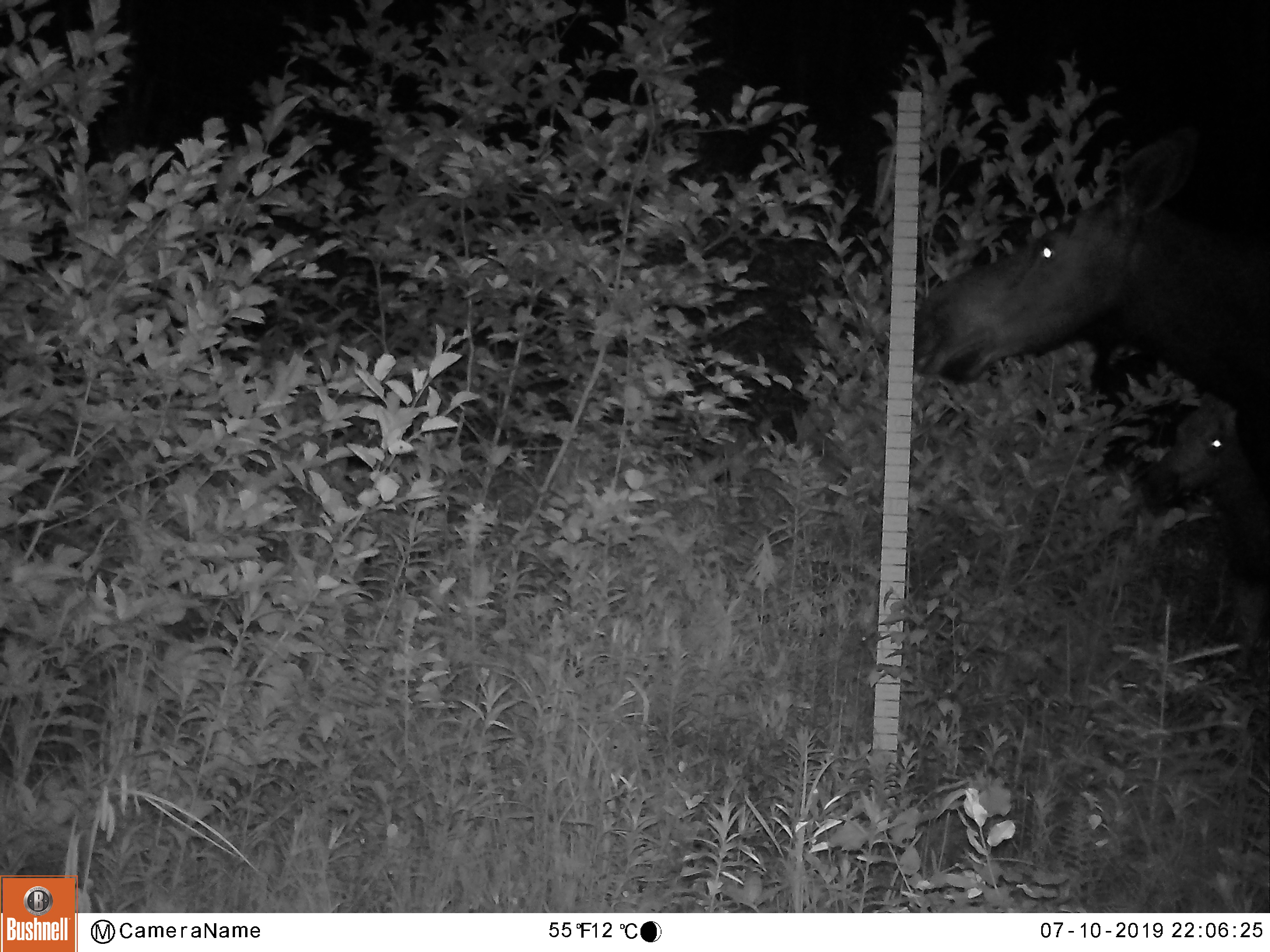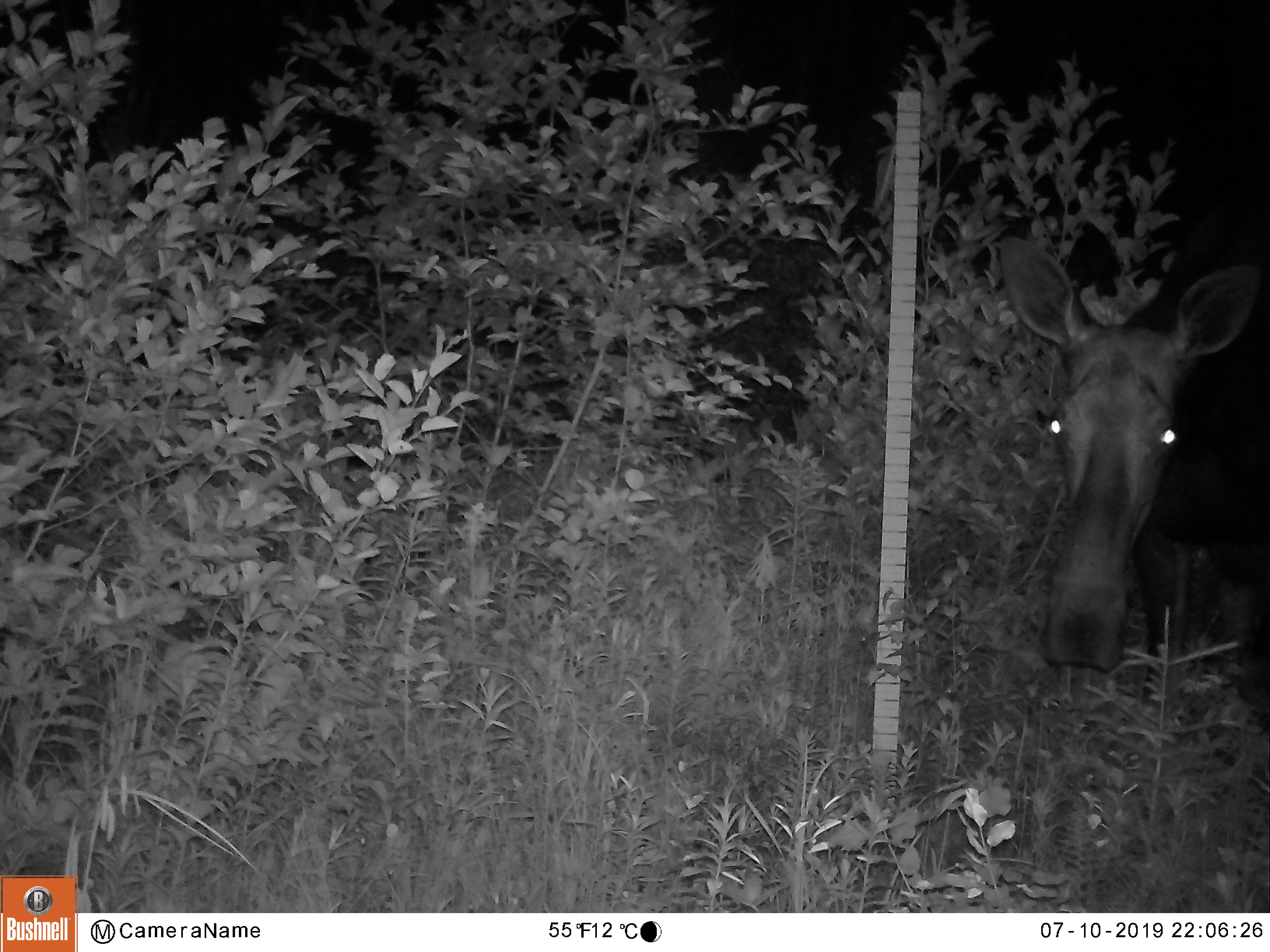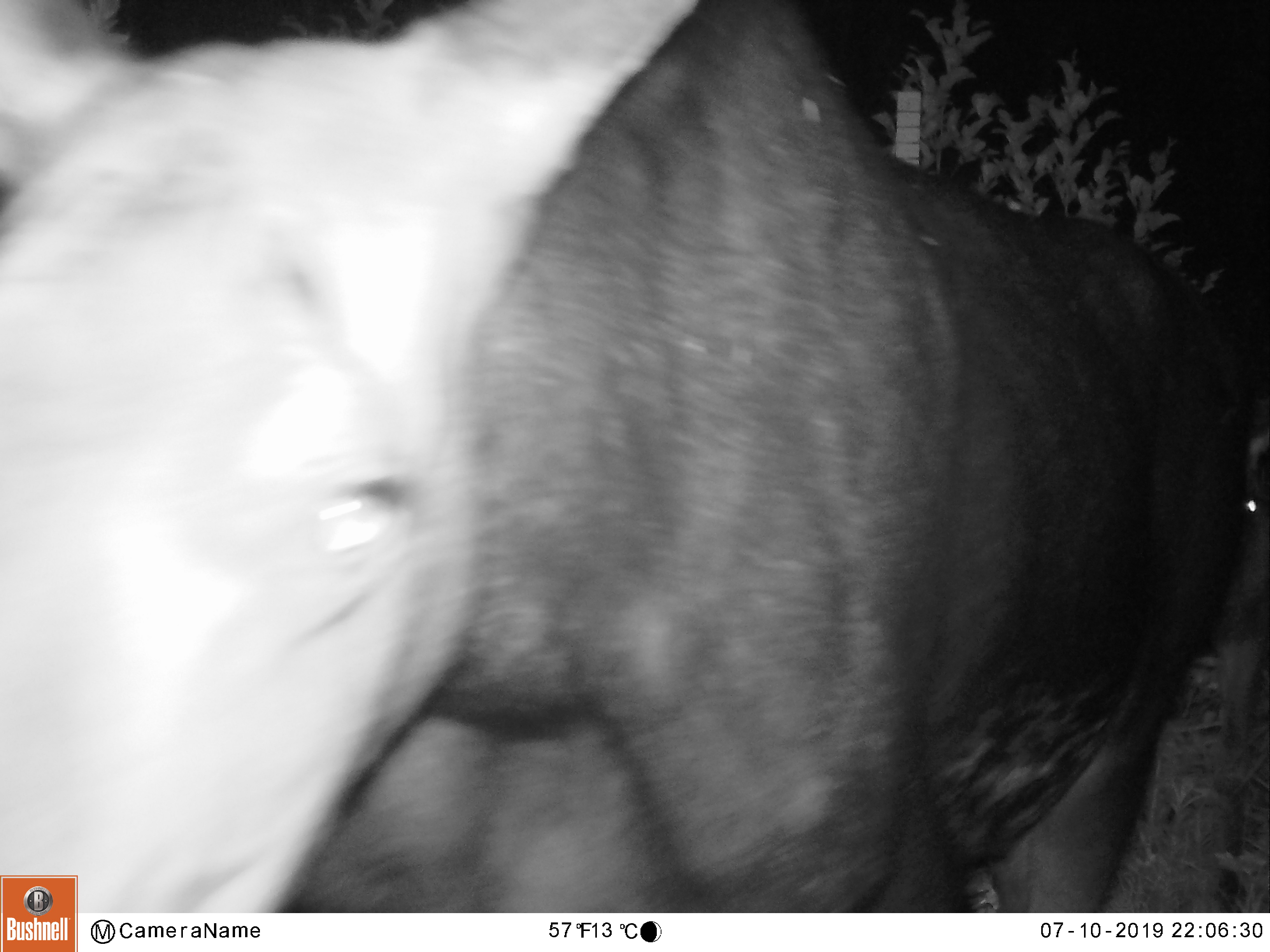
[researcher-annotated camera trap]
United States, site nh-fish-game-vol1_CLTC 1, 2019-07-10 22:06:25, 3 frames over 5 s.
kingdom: Animalia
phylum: Chordata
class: Mammalia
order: Artiodactyla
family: Cervidae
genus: Alces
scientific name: Alces alces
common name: moose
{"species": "moose (Alces alces)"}